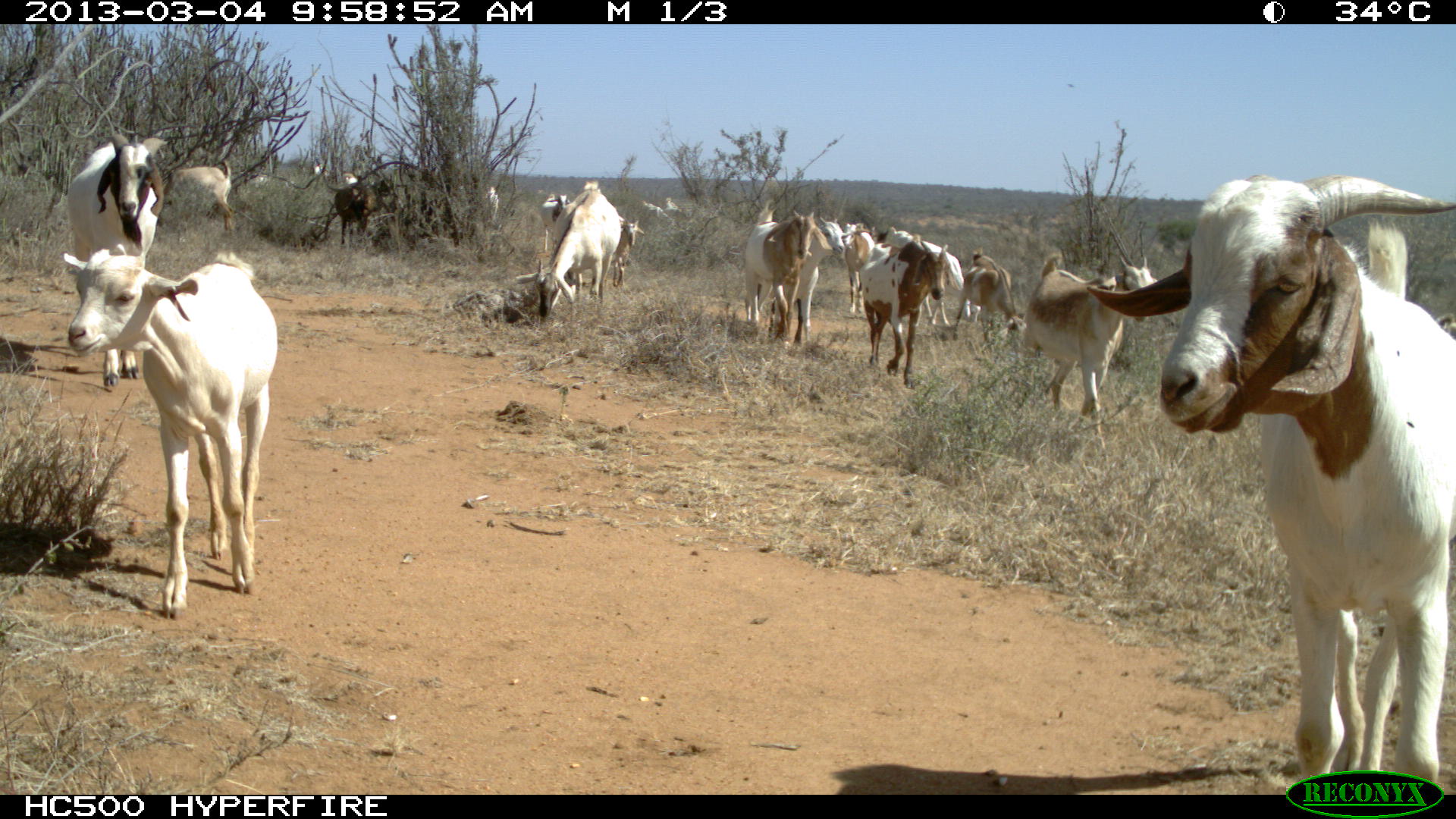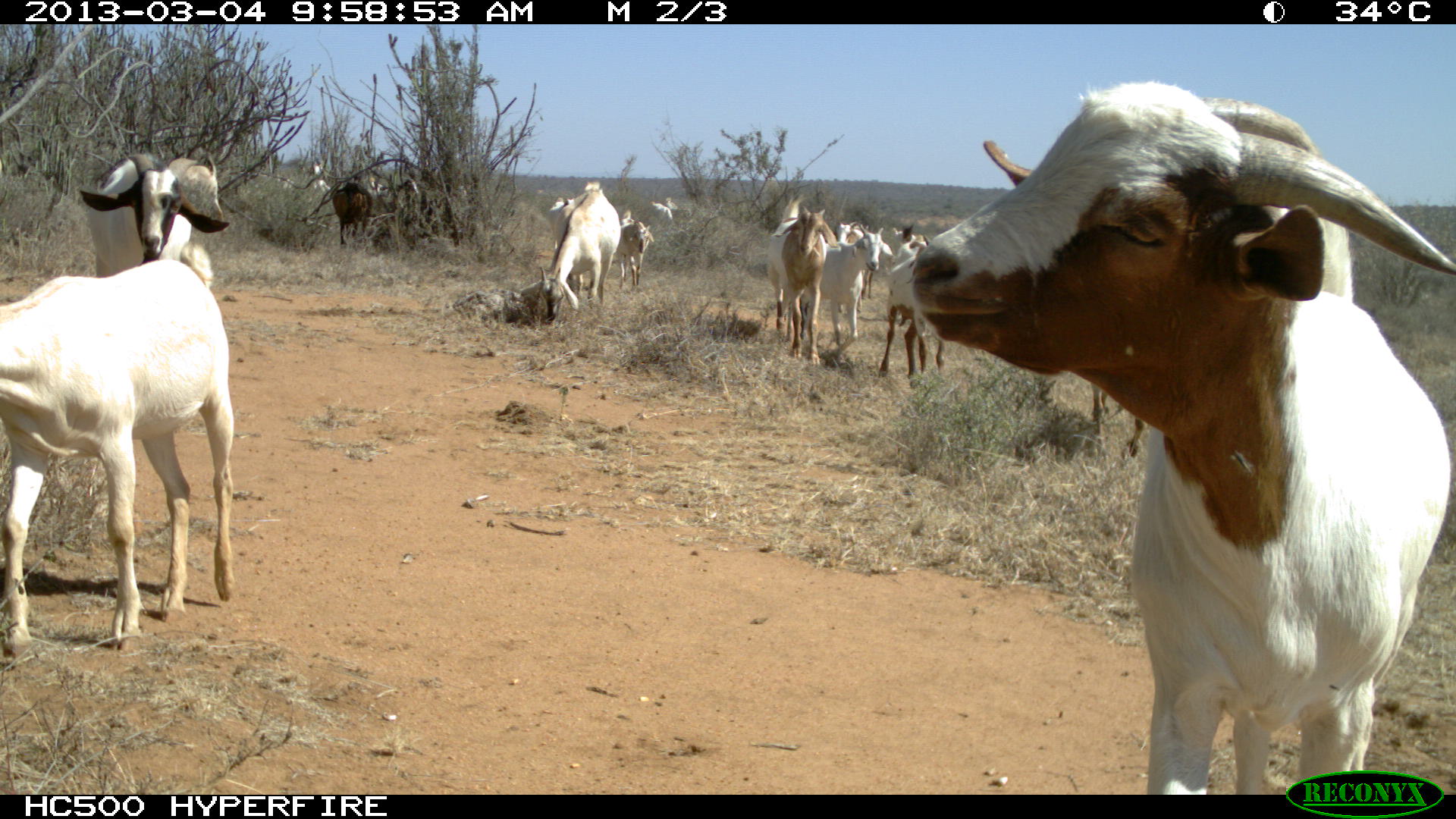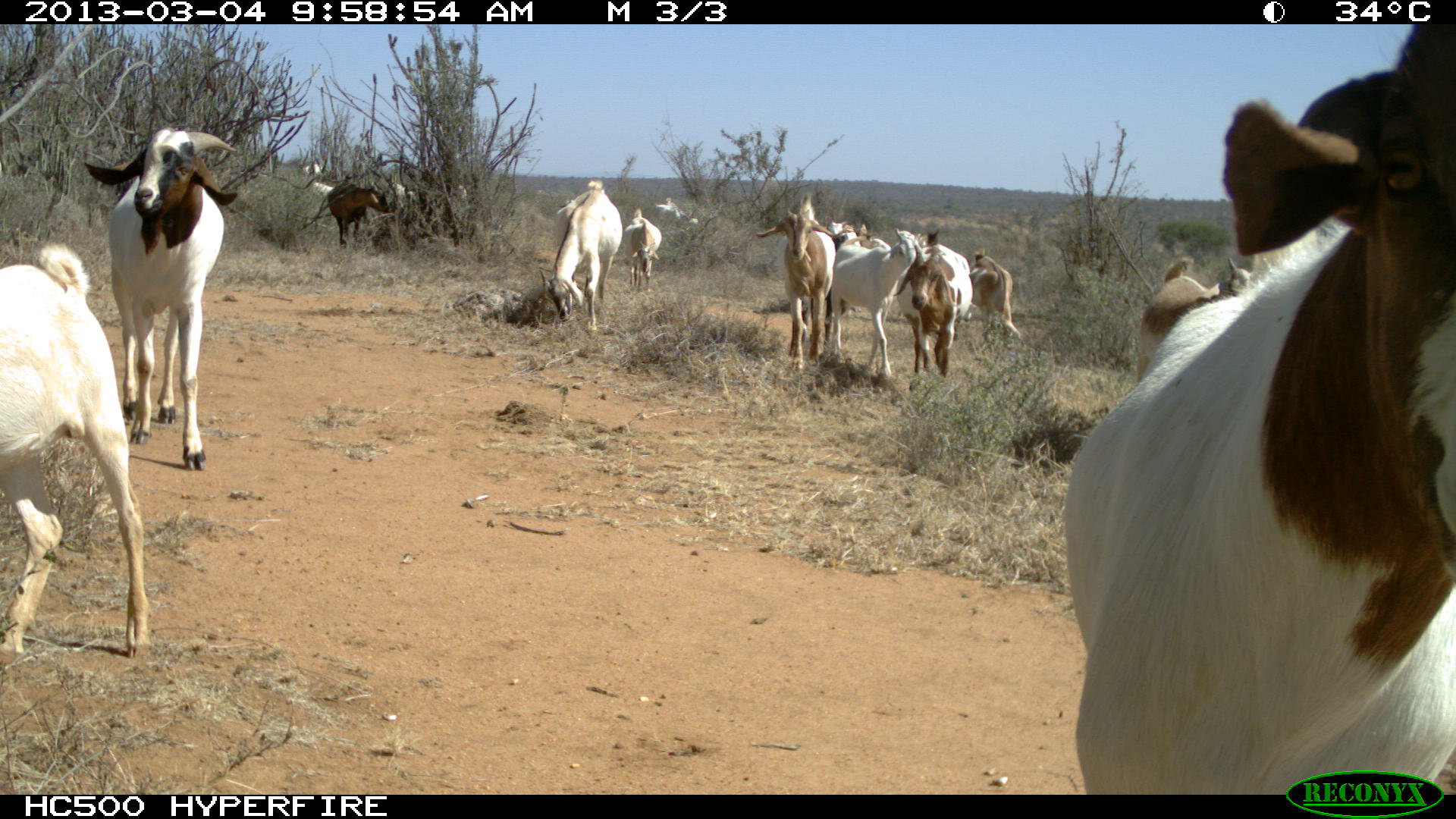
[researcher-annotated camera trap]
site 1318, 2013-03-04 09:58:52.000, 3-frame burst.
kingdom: Animalia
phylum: Chordata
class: Mammalia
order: Artiodactyla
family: Bovidae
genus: Capra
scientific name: Capra aegagrus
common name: wild goat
Capra aegagrus (wild goat), count 16.